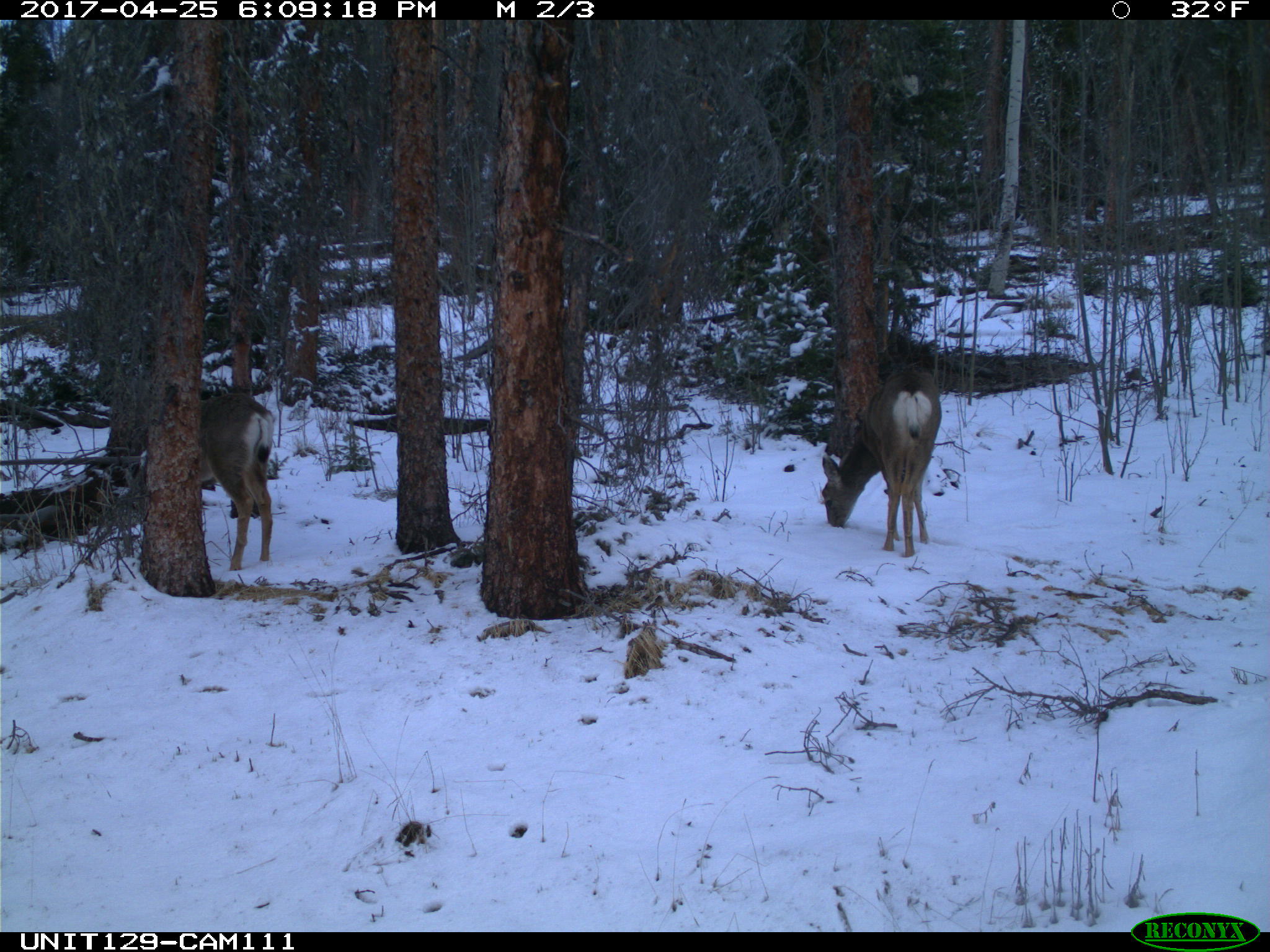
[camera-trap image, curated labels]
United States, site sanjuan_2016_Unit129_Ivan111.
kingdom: Animalia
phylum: Chordata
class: Mammalia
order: Artiodactyla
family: Cervidae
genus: Odocoileus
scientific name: Odocoileus hemionus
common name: mule deer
Odocoileus hemionus (mule deer).